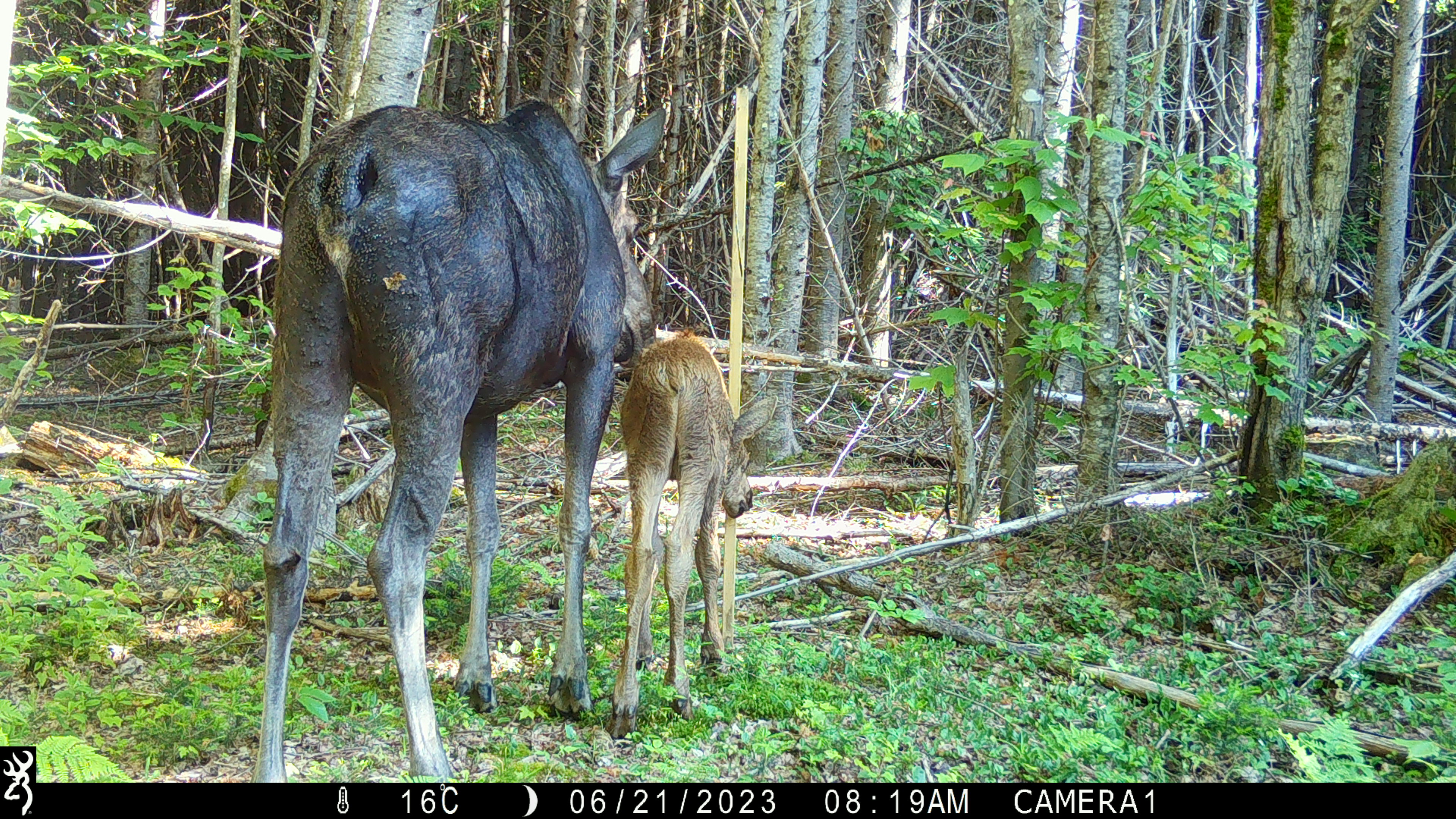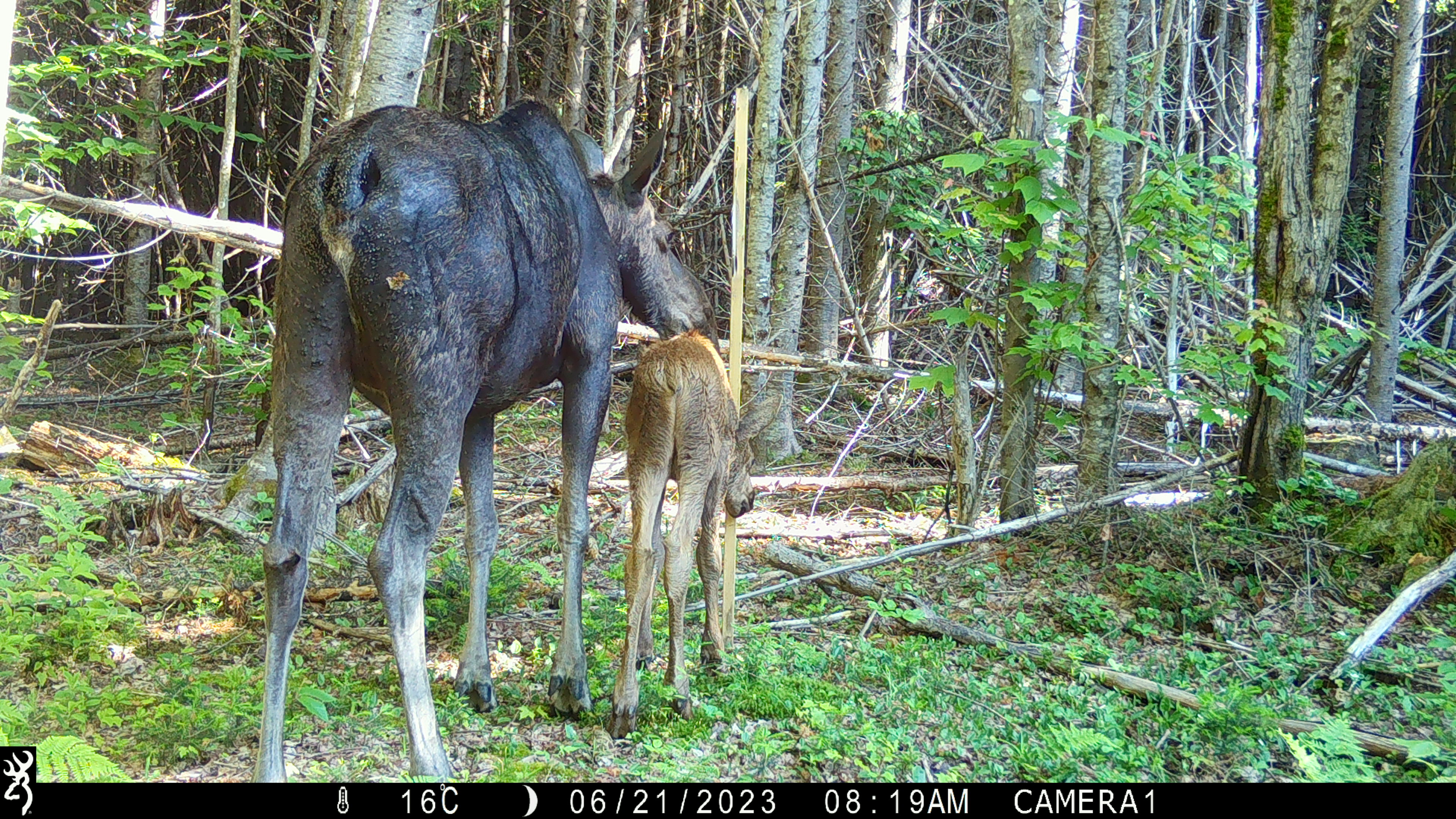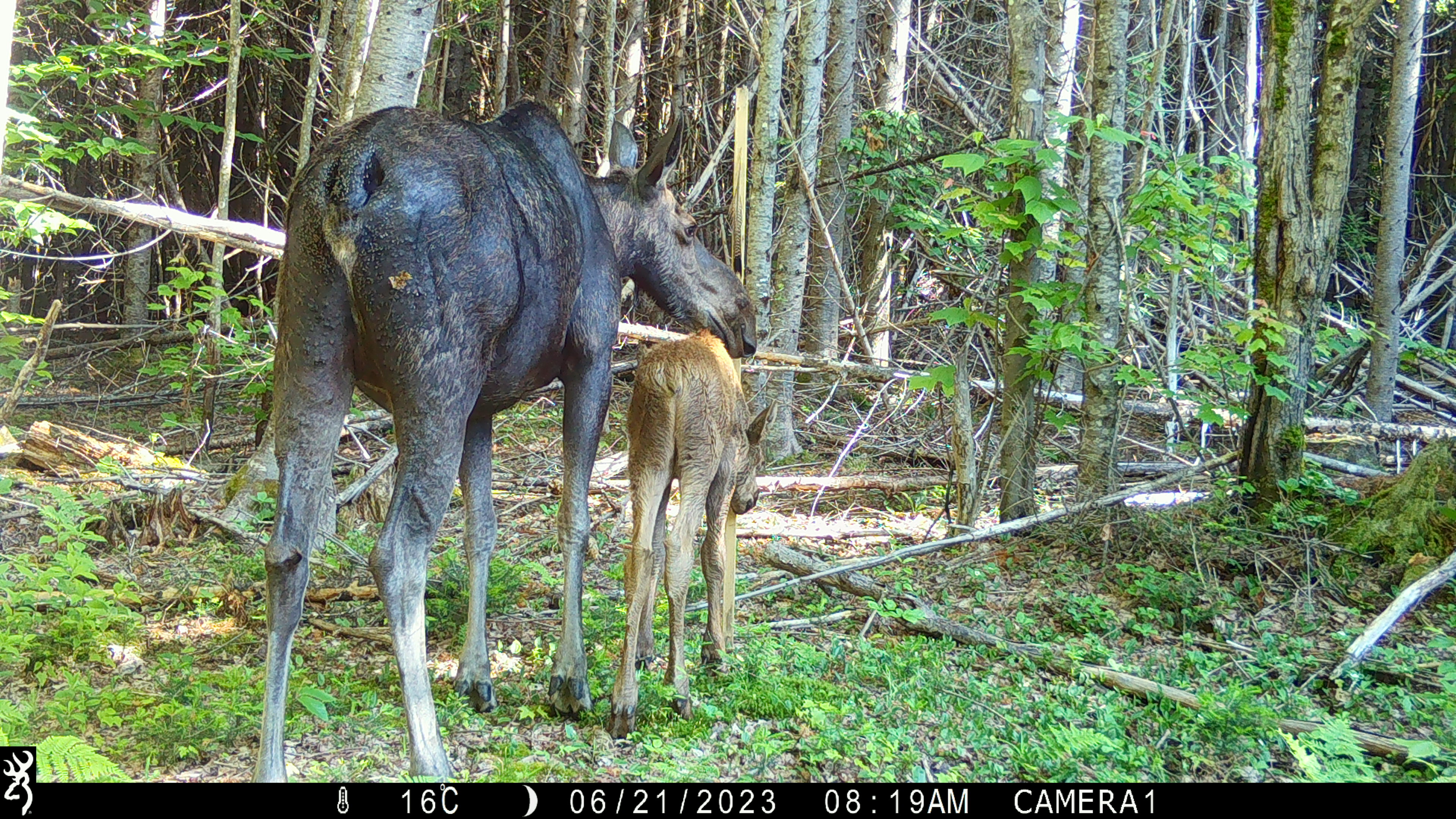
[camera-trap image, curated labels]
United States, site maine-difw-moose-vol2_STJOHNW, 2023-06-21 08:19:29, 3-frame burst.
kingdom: Animalia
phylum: Chordata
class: Mammalia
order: Artiodactyla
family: Cervidae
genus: Alces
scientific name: Alces alces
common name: moose